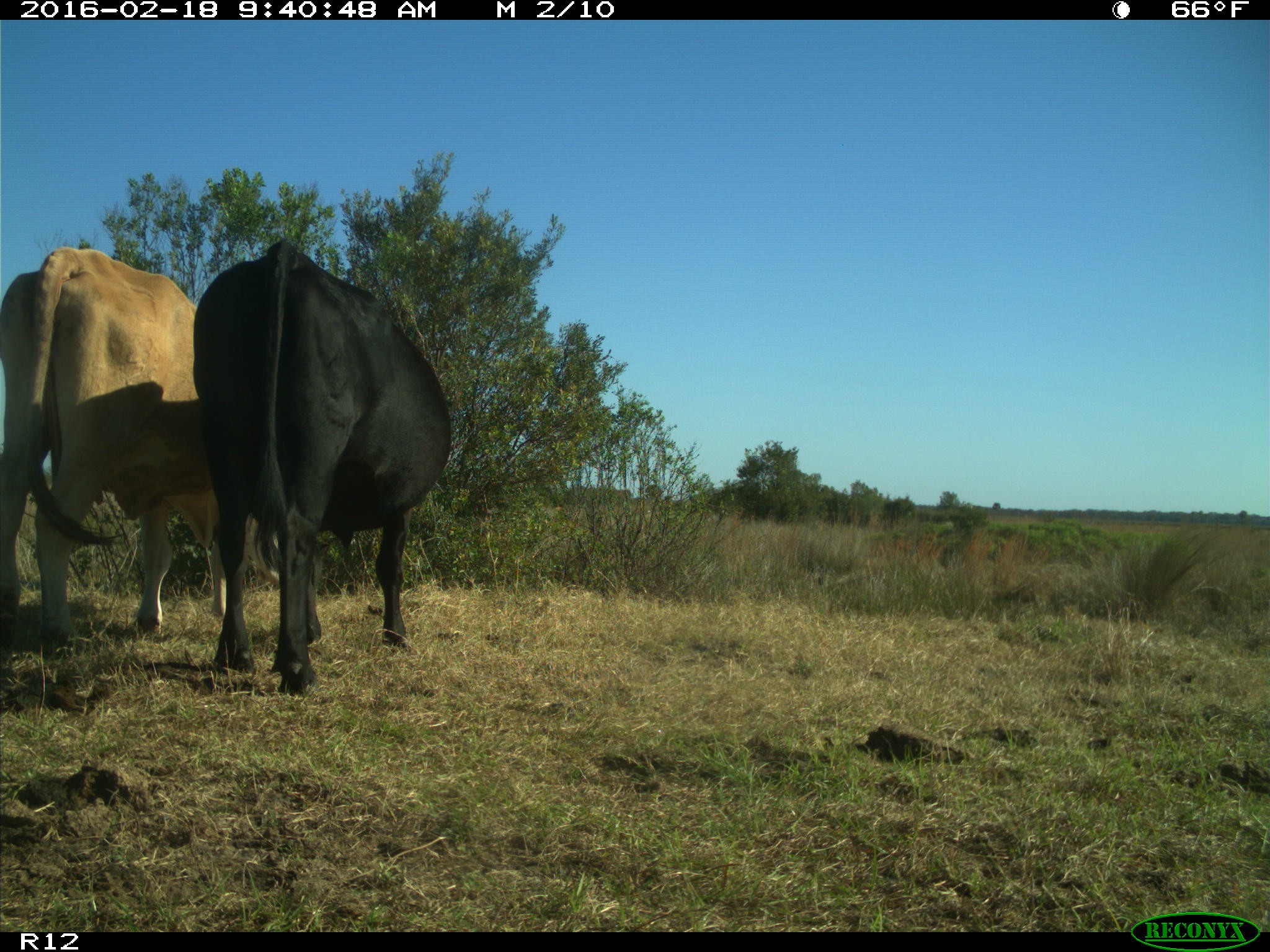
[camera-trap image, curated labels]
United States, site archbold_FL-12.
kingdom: Animalia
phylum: Chordata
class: Mammalia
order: Artiodactyla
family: Bovidae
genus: Bos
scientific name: Bos taurus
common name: domestic cow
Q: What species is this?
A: Bos taurus (domestic cow).